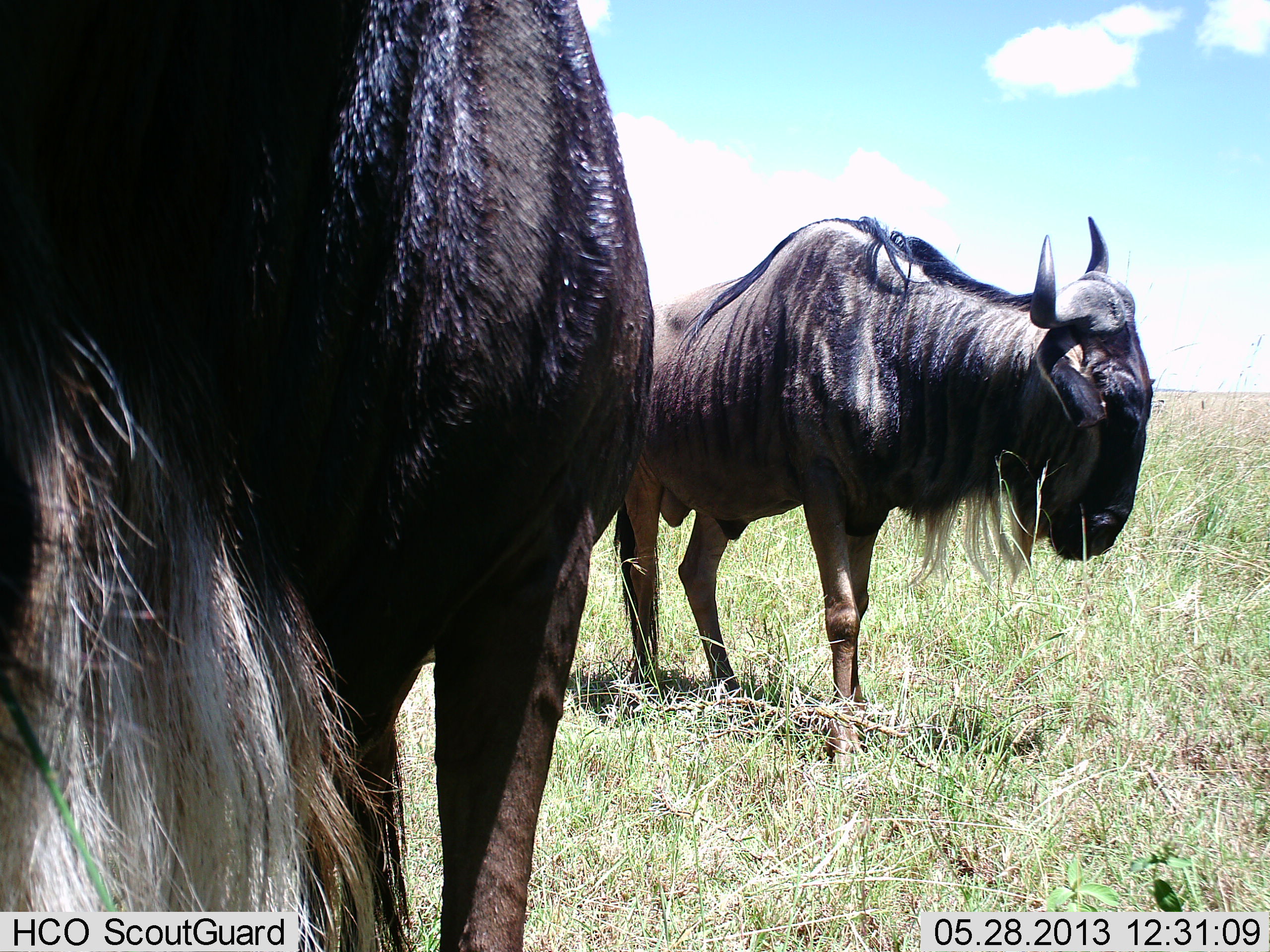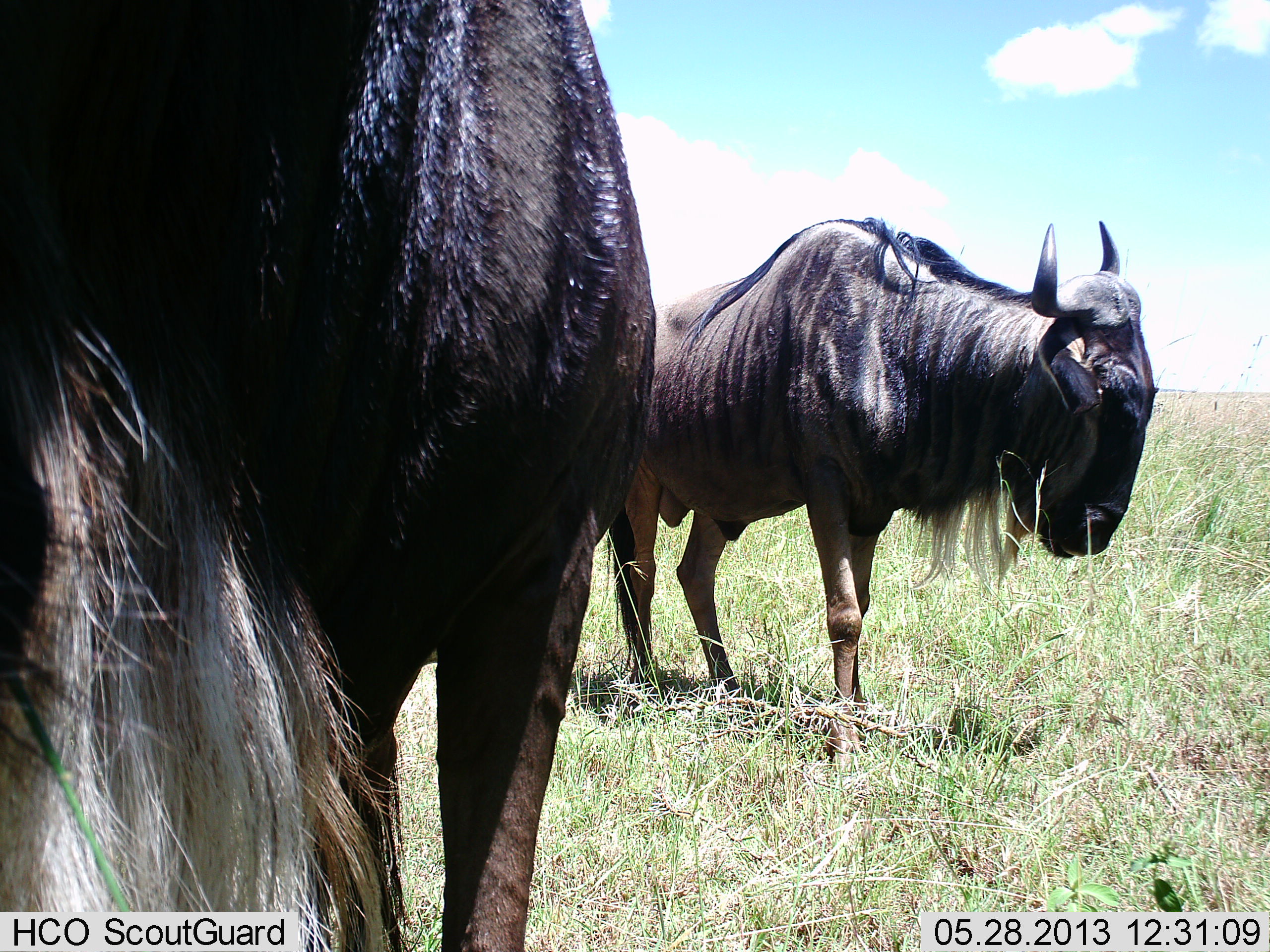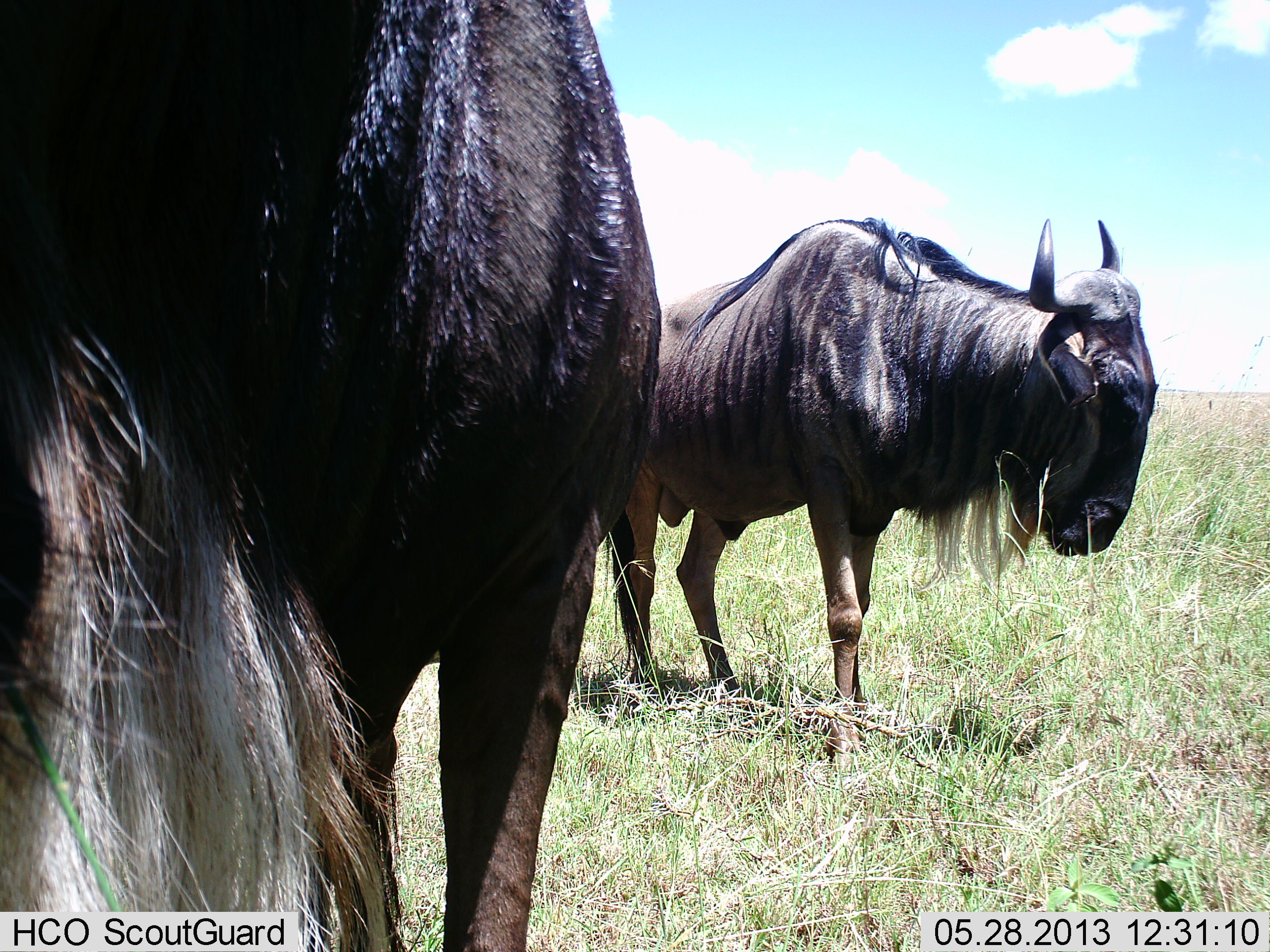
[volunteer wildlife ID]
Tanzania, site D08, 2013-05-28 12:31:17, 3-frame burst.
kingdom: Animalia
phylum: Chordata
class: Mammalia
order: Artiodactyla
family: Bovidae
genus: Connochaetes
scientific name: Connochaetes taurinus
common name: blue wildebeest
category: wildebeest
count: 2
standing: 100%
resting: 10%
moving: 0%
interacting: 0%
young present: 0%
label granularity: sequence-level